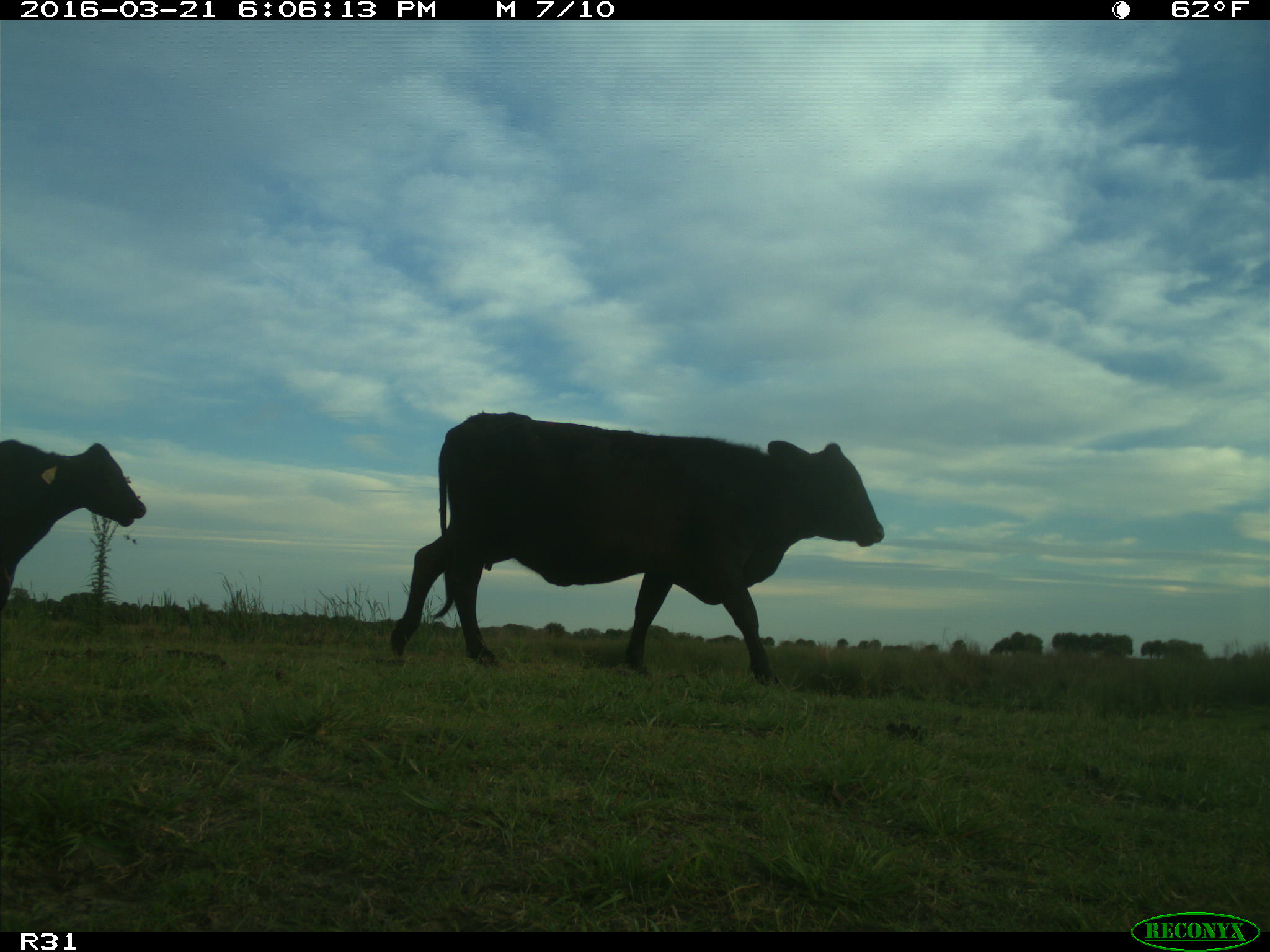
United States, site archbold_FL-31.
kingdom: Animalia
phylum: Chordata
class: Mammalia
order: Artiodactyla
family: Bovidae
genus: Bos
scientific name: Bos taurus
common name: domestic cow